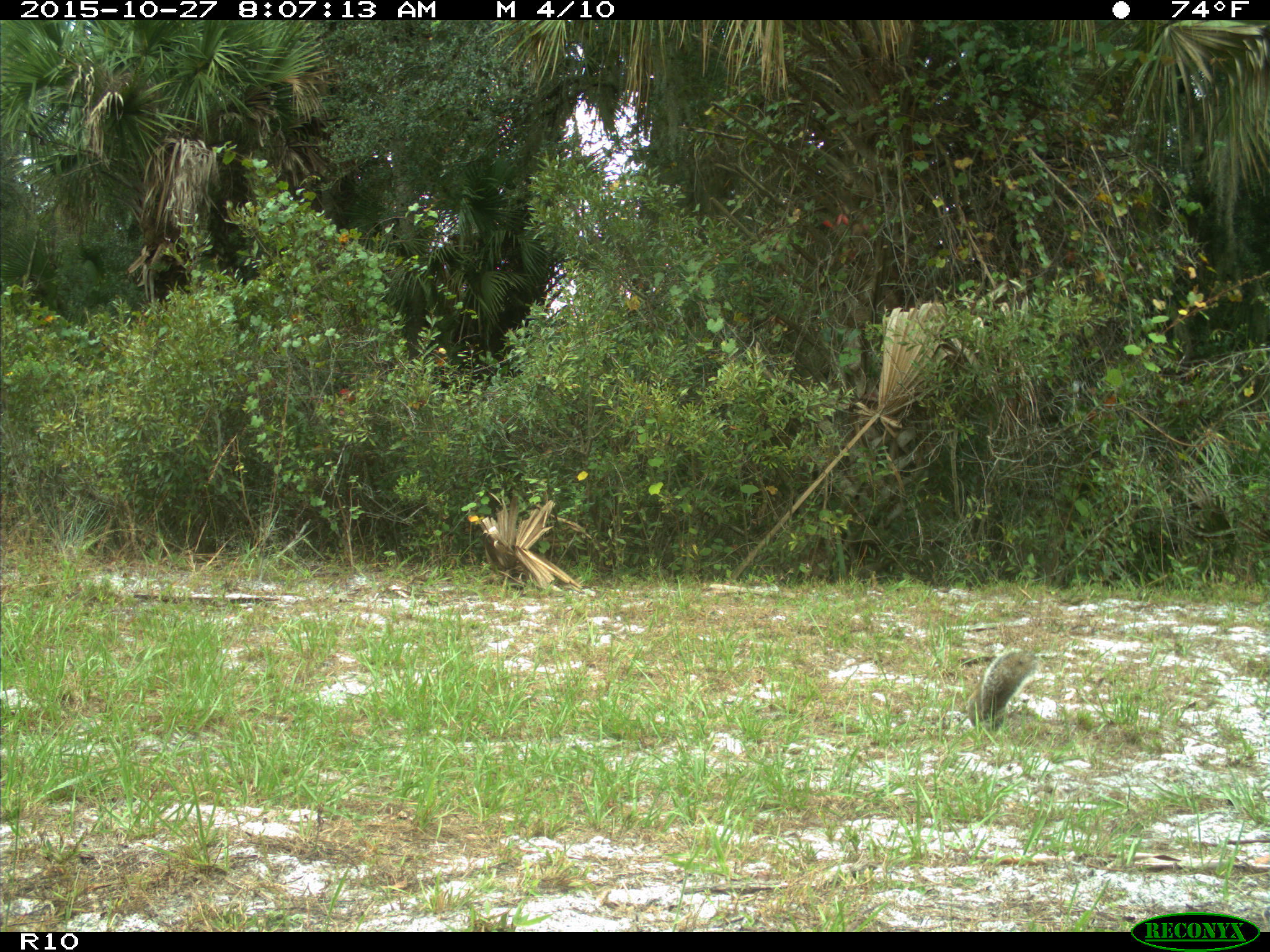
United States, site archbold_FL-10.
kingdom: Animalia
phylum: Chordata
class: Mammalia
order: Rodentia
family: Sciuridae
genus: Sciurus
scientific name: Sciurus carolinensis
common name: eastern gray squirrel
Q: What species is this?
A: Sciurus carolinensis (eastern gray squirrel).